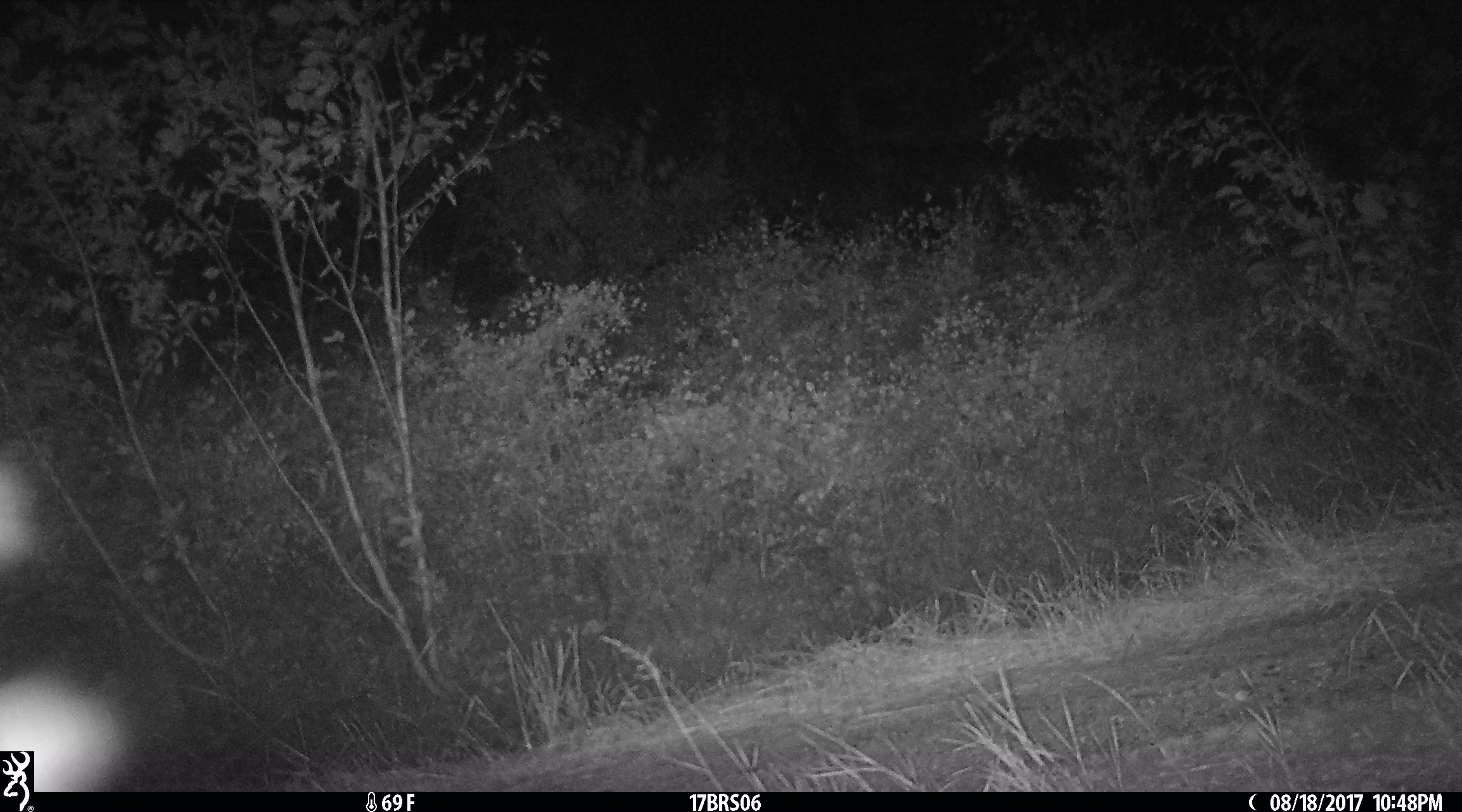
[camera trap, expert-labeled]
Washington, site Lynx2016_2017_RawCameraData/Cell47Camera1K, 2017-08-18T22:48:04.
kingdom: Animalia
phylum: Chordata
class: Mammalia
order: Carnivora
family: Canidae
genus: Canis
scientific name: Canis latrans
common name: coyote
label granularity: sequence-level